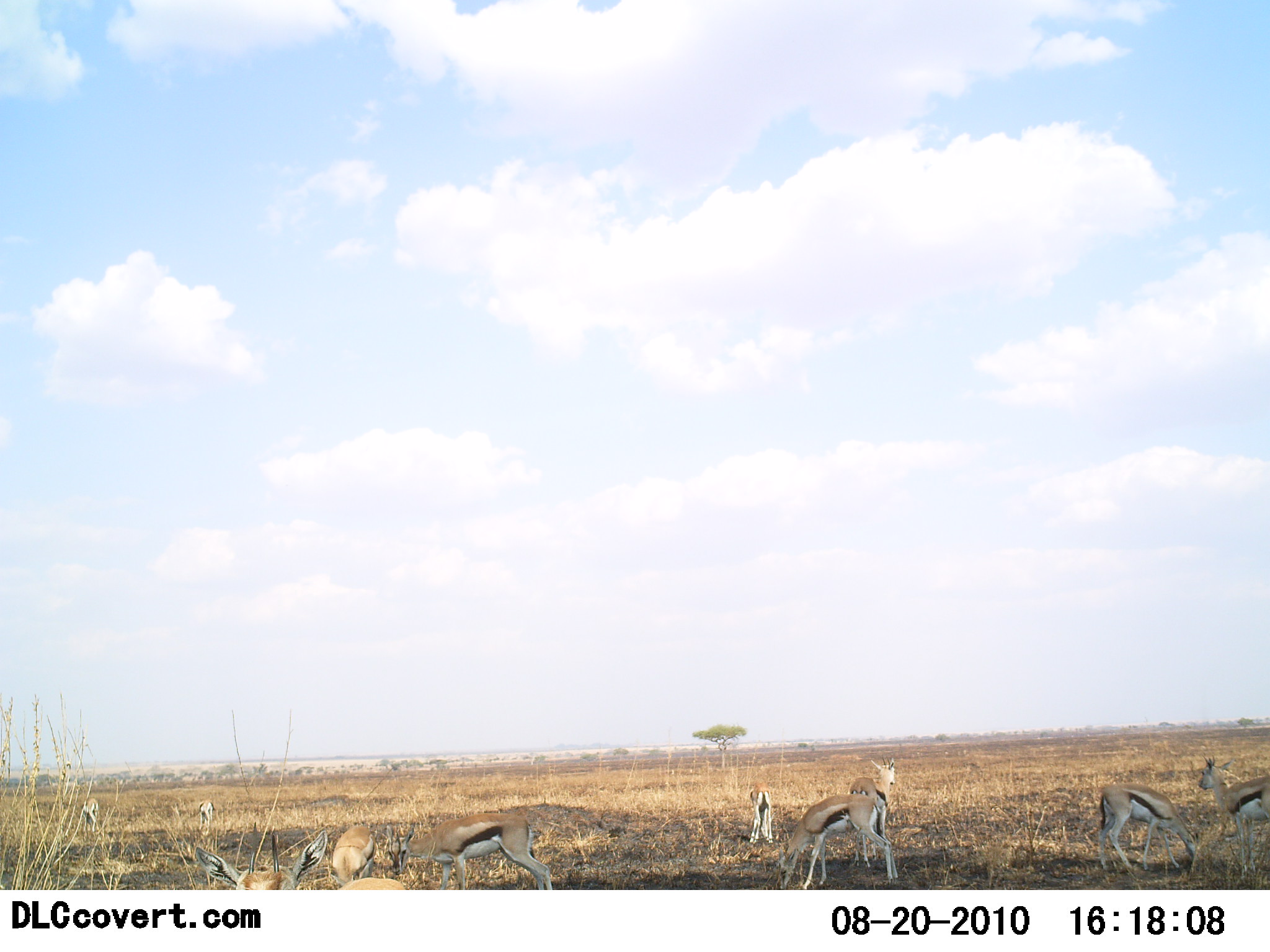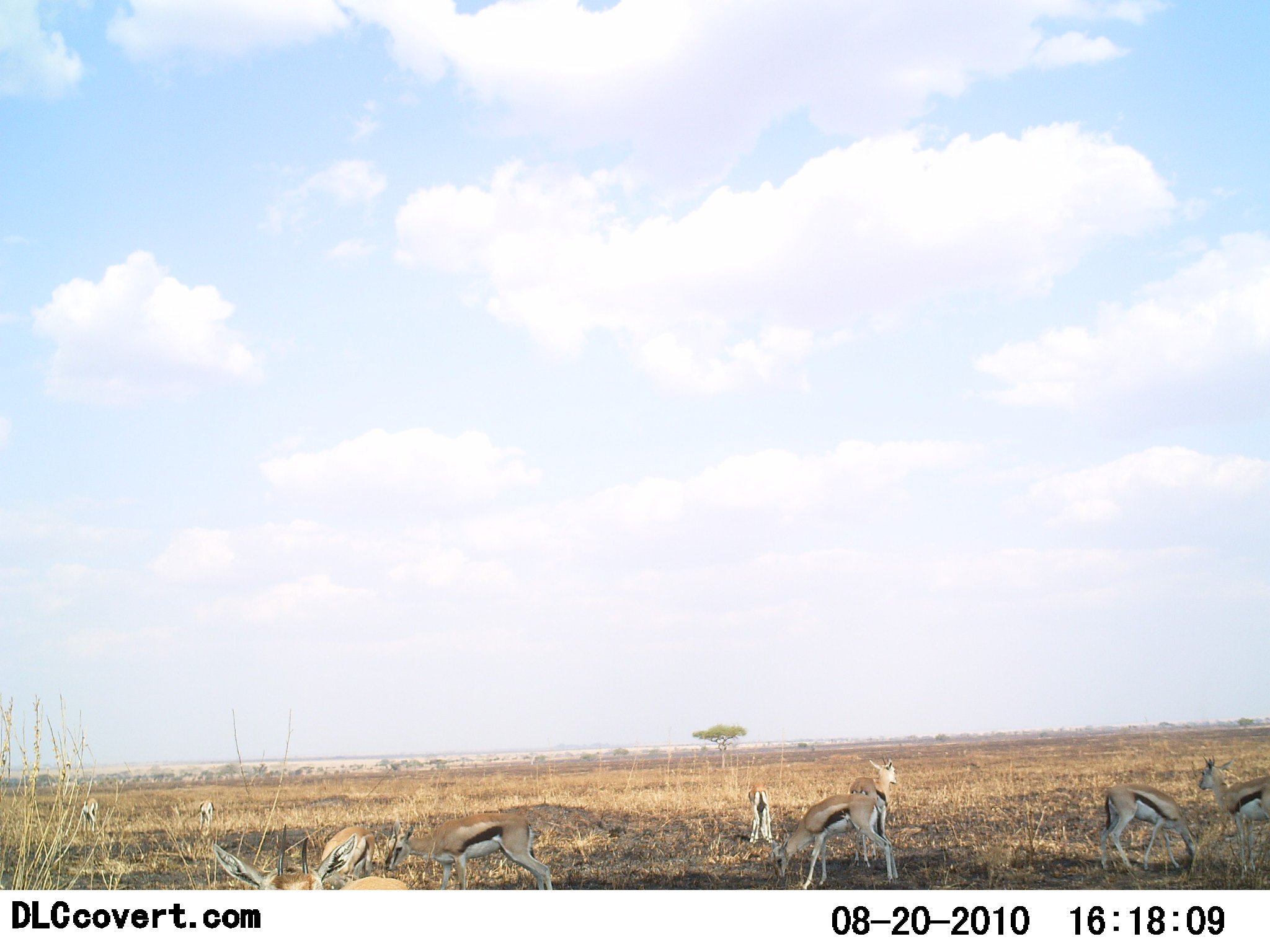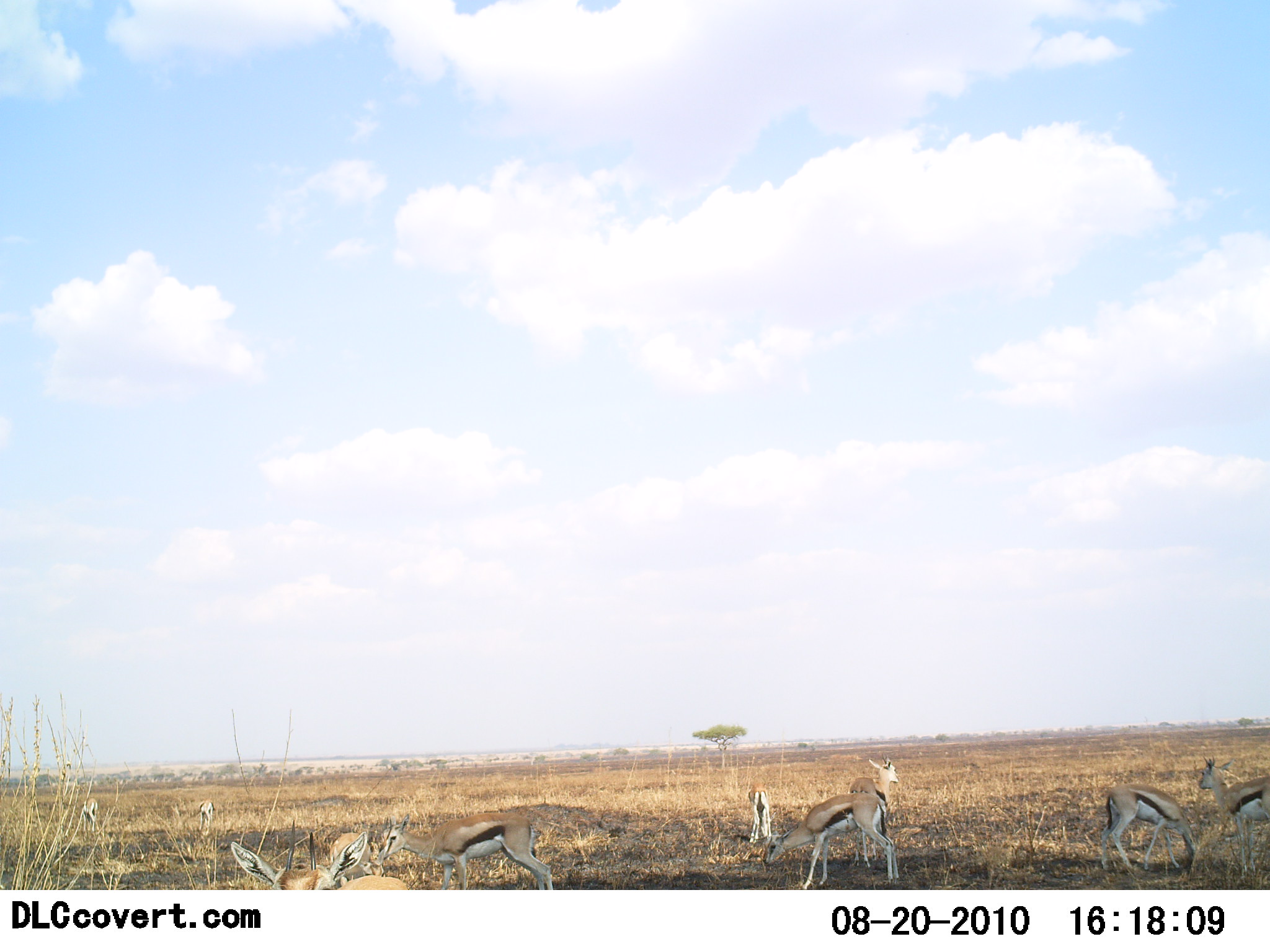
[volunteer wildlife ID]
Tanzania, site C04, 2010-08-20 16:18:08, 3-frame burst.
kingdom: Animalia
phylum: Chordata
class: Mammalia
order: Artiodactyla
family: Bovidae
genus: Eudorcas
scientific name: Eudorcas thomsonii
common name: thomson's gazelle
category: gazellethomsons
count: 9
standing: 62%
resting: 31%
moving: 0%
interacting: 0%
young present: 8%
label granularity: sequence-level